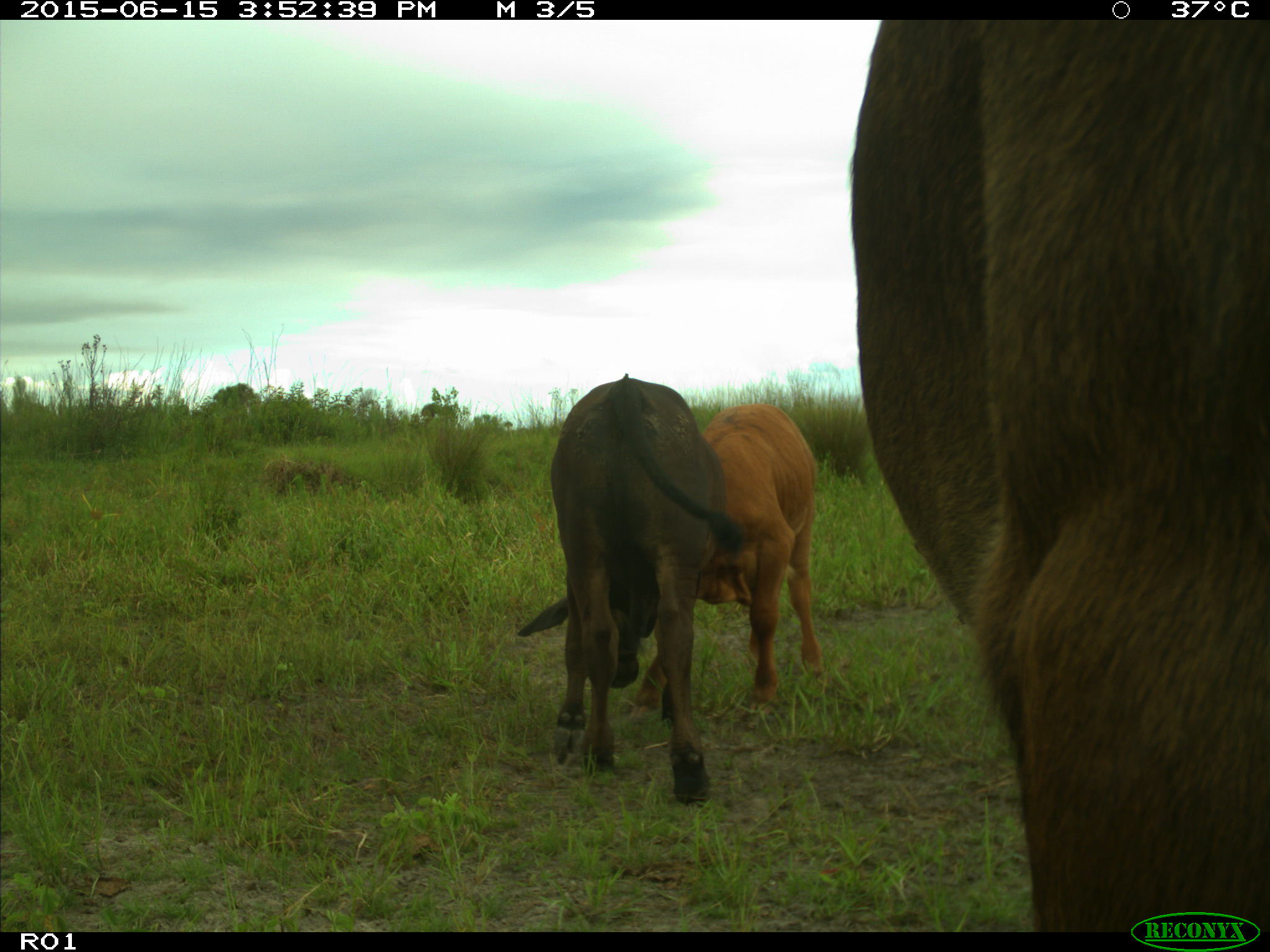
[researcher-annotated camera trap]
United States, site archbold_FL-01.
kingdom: Animalia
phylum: Chordata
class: Mammalia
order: Artiodactyla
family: Bovidae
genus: Bos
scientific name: Bos taurus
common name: domestic cow